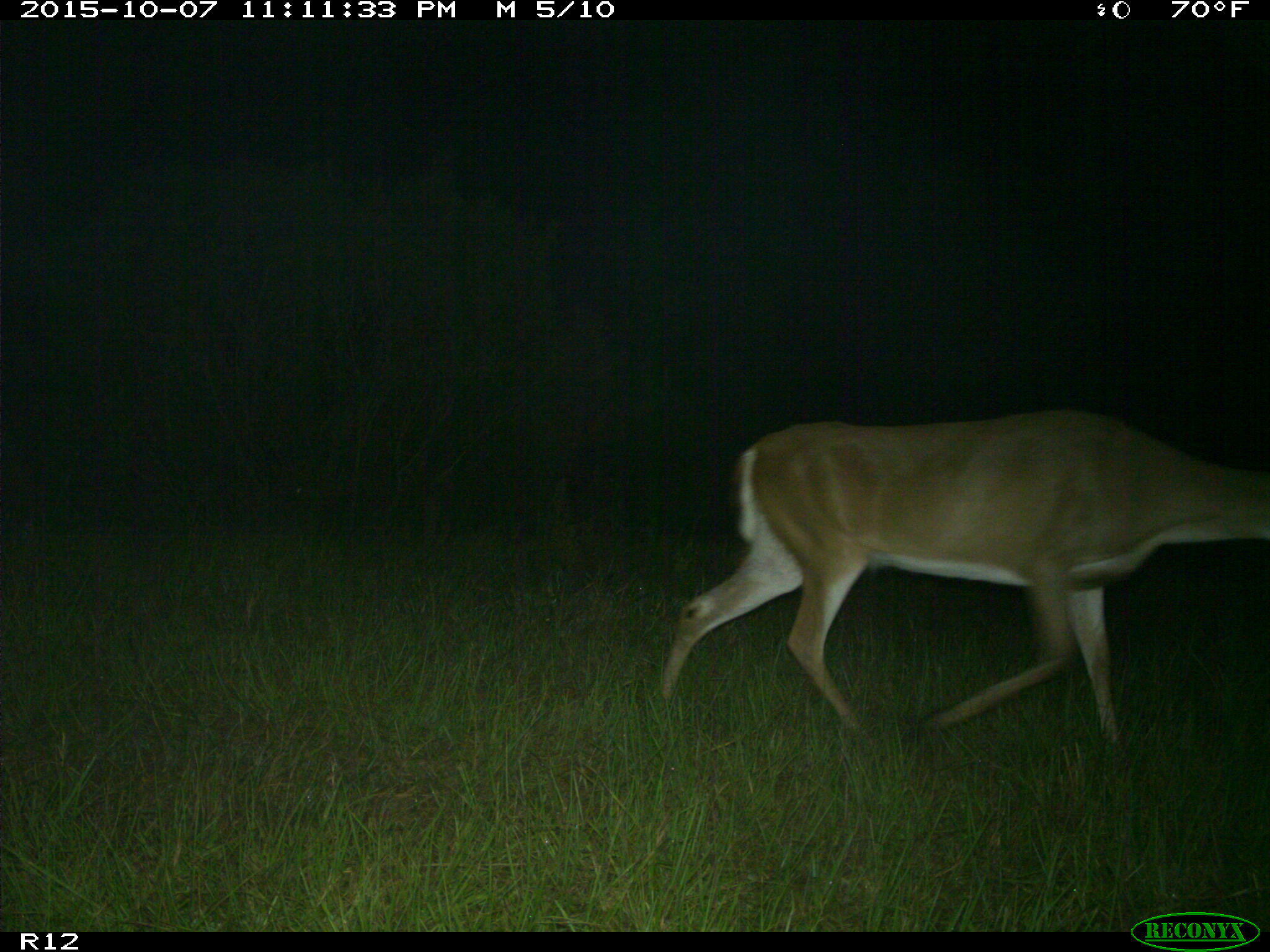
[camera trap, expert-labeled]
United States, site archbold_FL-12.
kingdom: Animalia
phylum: Chordata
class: Mammalia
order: Artiodactyla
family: Cervidae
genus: Odocoileus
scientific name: Odocoileus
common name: deer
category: unidentified deer